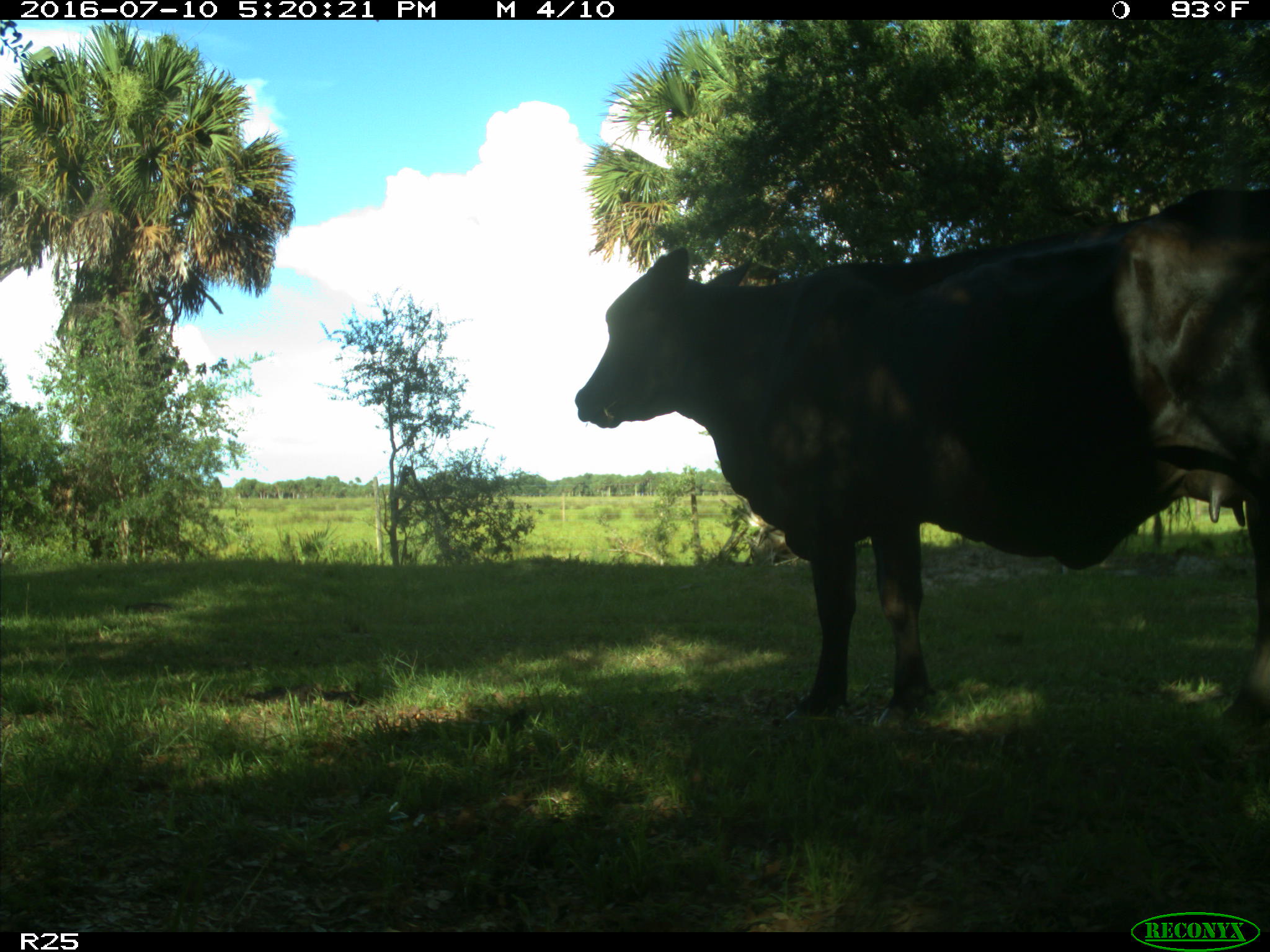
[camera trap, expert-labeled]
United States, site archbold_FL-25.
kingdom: Animalia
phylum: Chordata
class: Mammalia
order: Artiodactyla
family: Bovidae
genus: Bos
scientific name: Bos taurus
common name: domestic cow